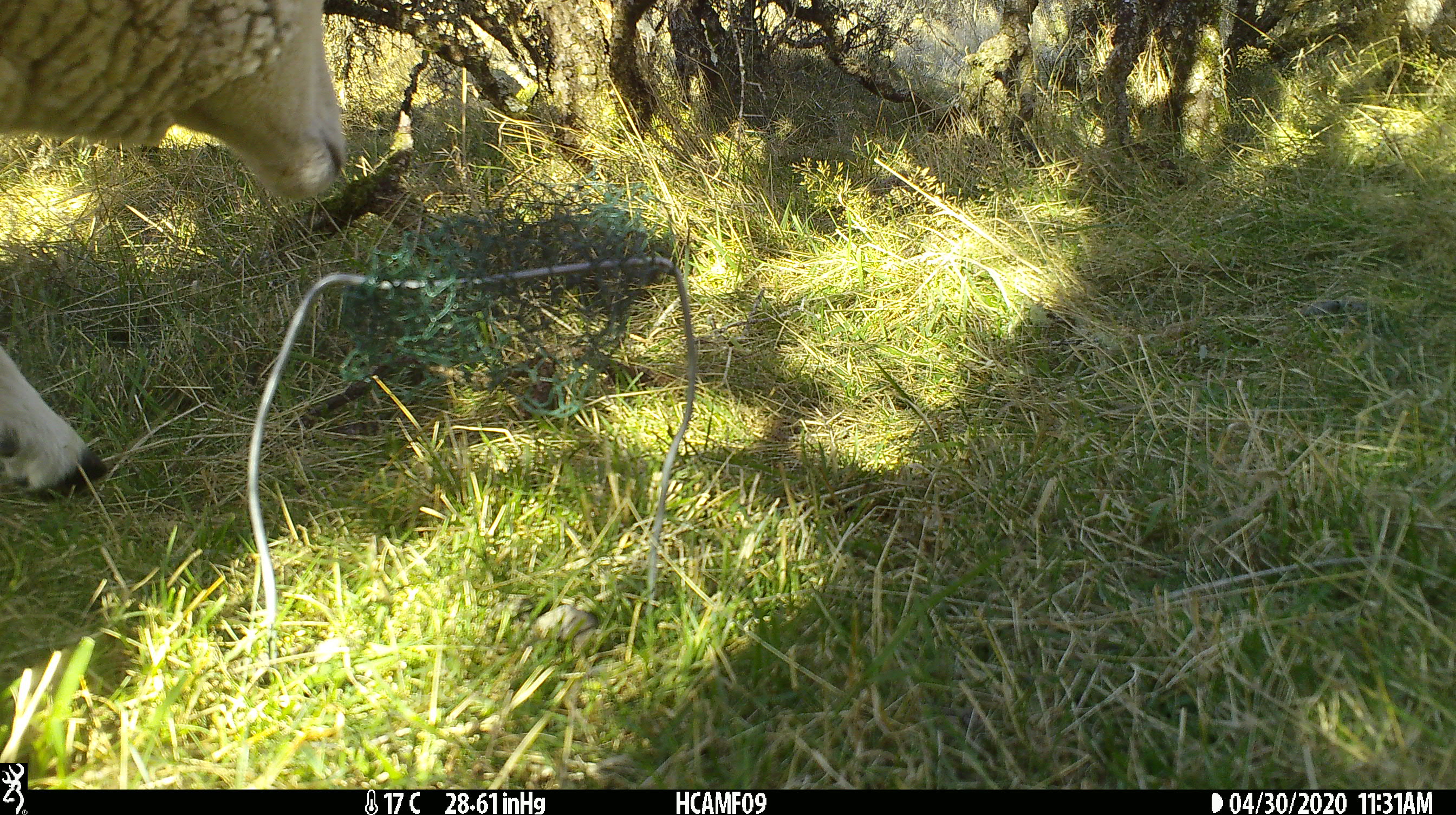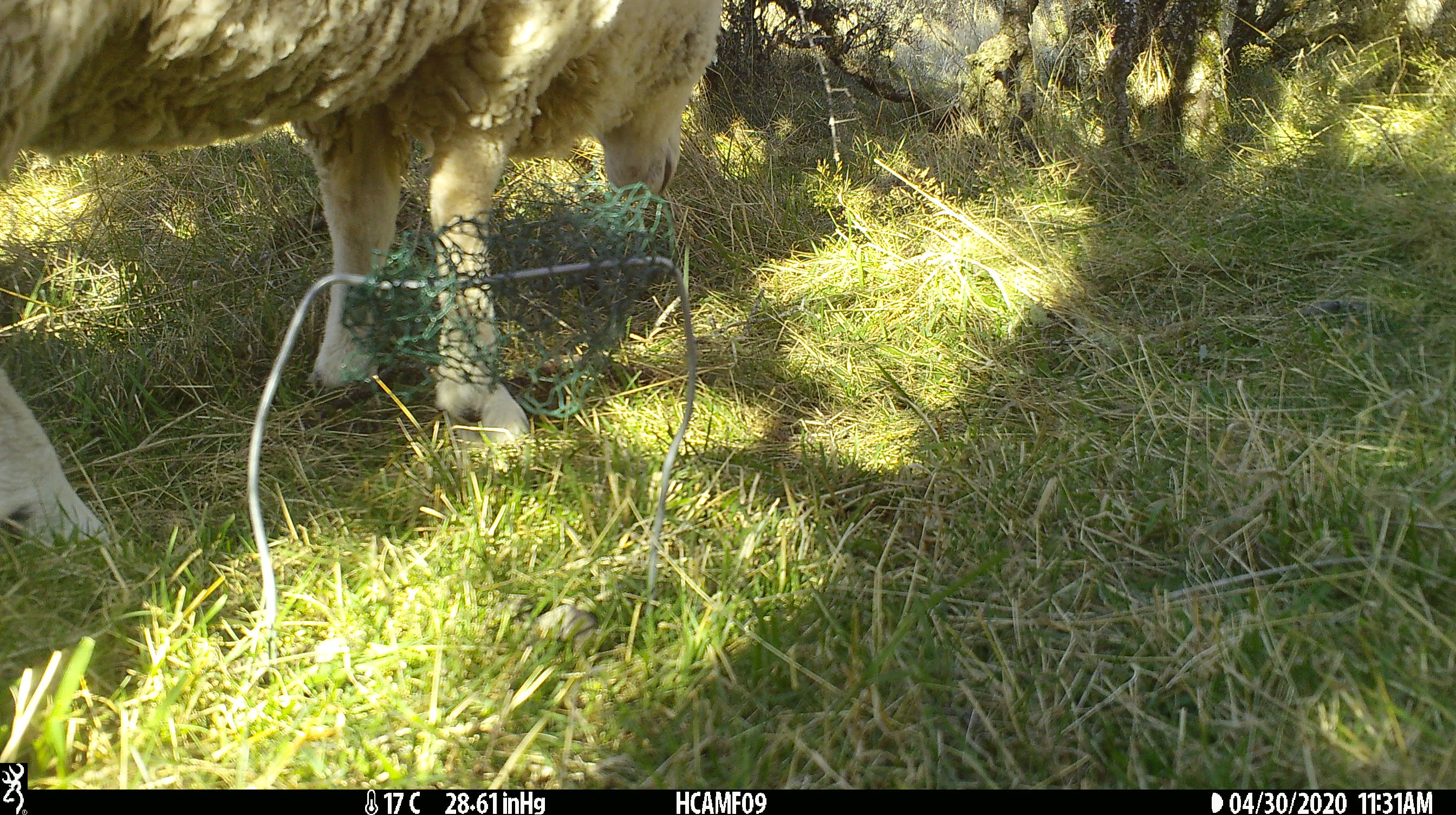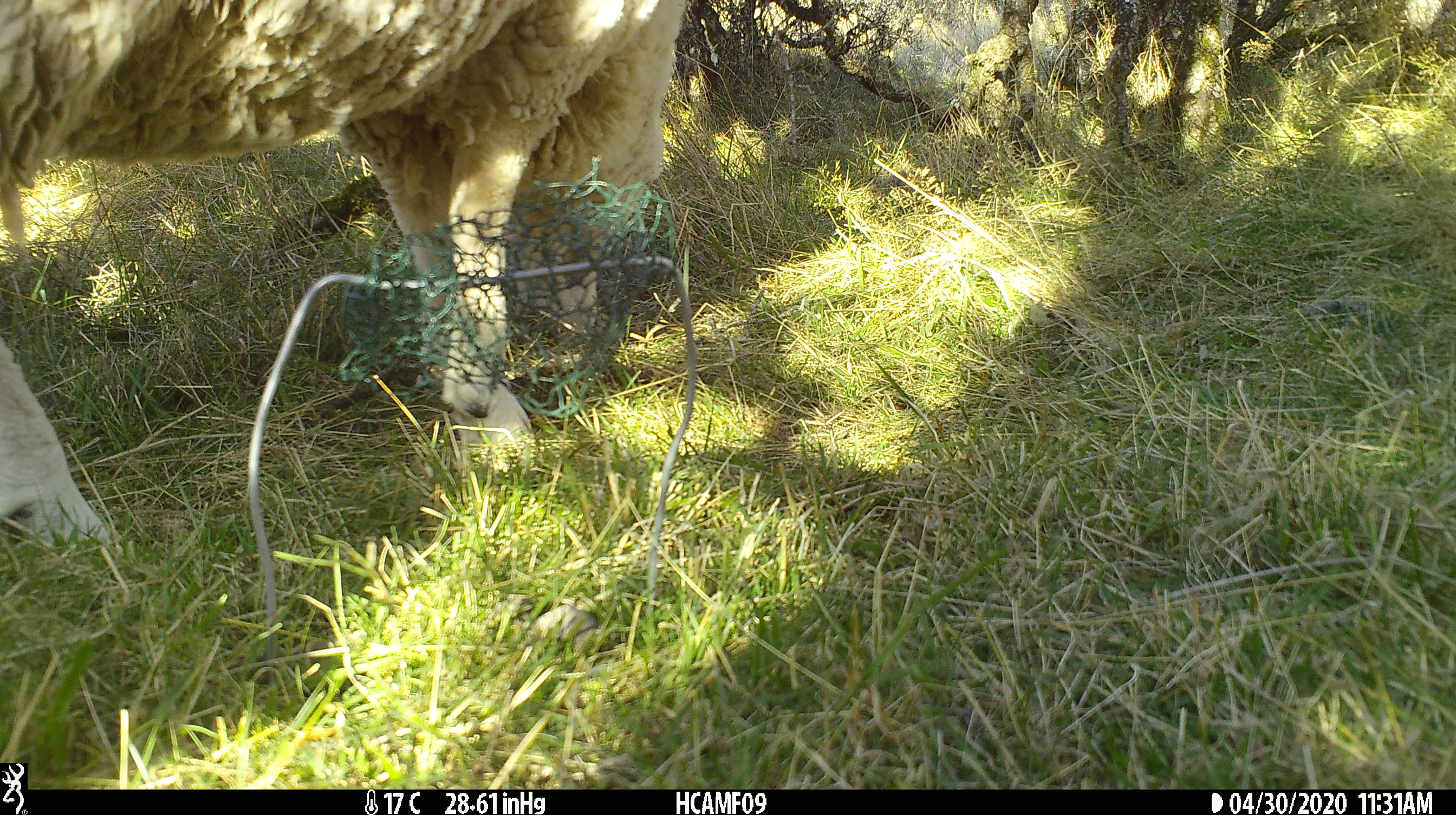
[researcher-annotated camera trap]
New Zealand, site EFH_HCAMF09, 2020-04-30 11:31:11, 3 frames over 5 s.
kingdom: Animalia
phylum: Chordata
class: Mammalia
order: Artiodactyla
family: Bovidae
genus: Ovis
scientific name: Ovis aries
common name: domestic sheep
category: sheep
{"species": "sheep (domestic sheep) (Ovis aries)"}